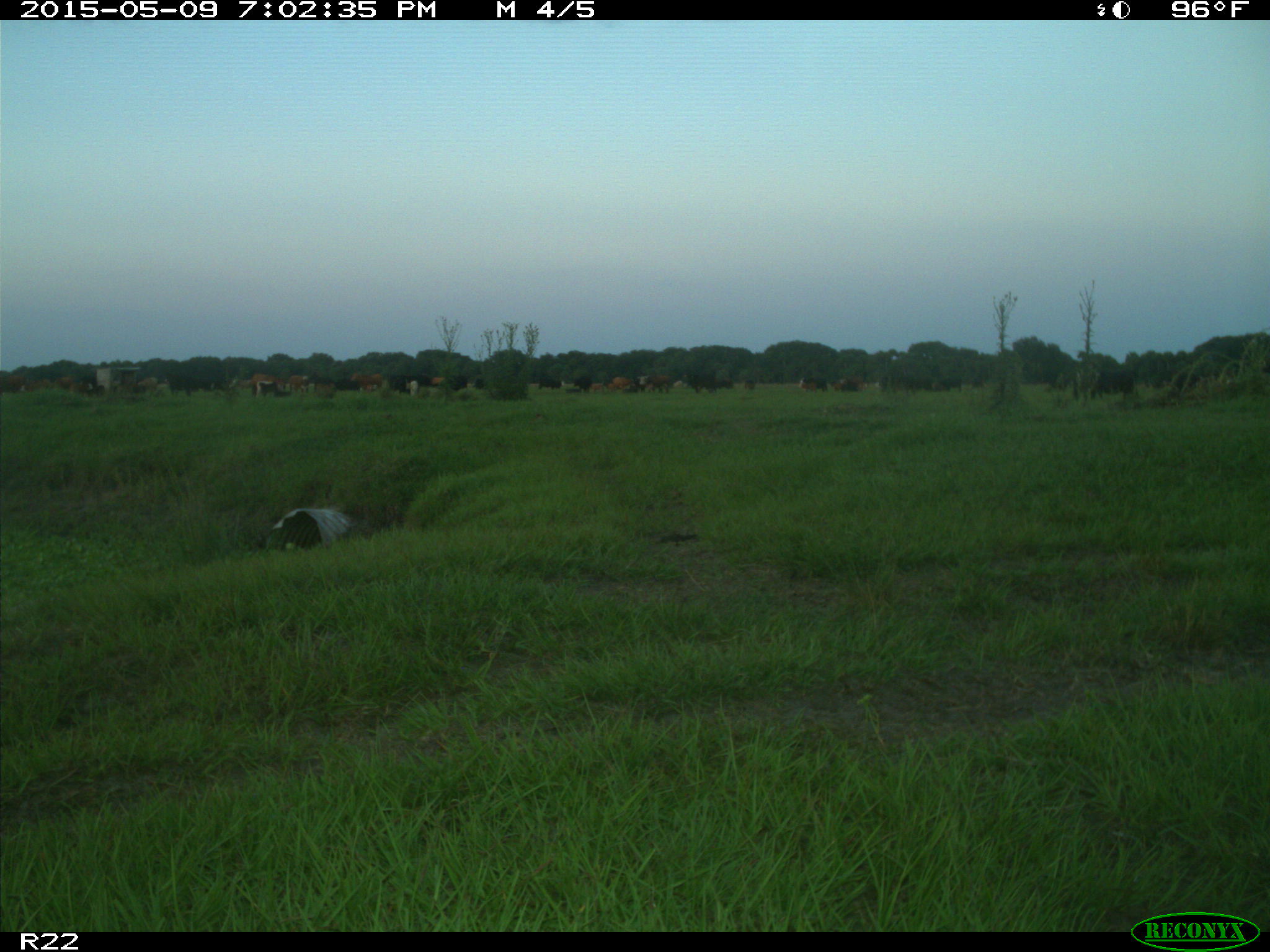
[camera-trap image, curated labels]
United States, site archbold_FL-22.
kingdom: Animalia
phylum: Chordata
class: Mammalia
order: Artiodactyla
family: Bovidae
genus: Bos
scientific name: Bos taurus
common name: domestic cow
Bos taurus (domestic cow).